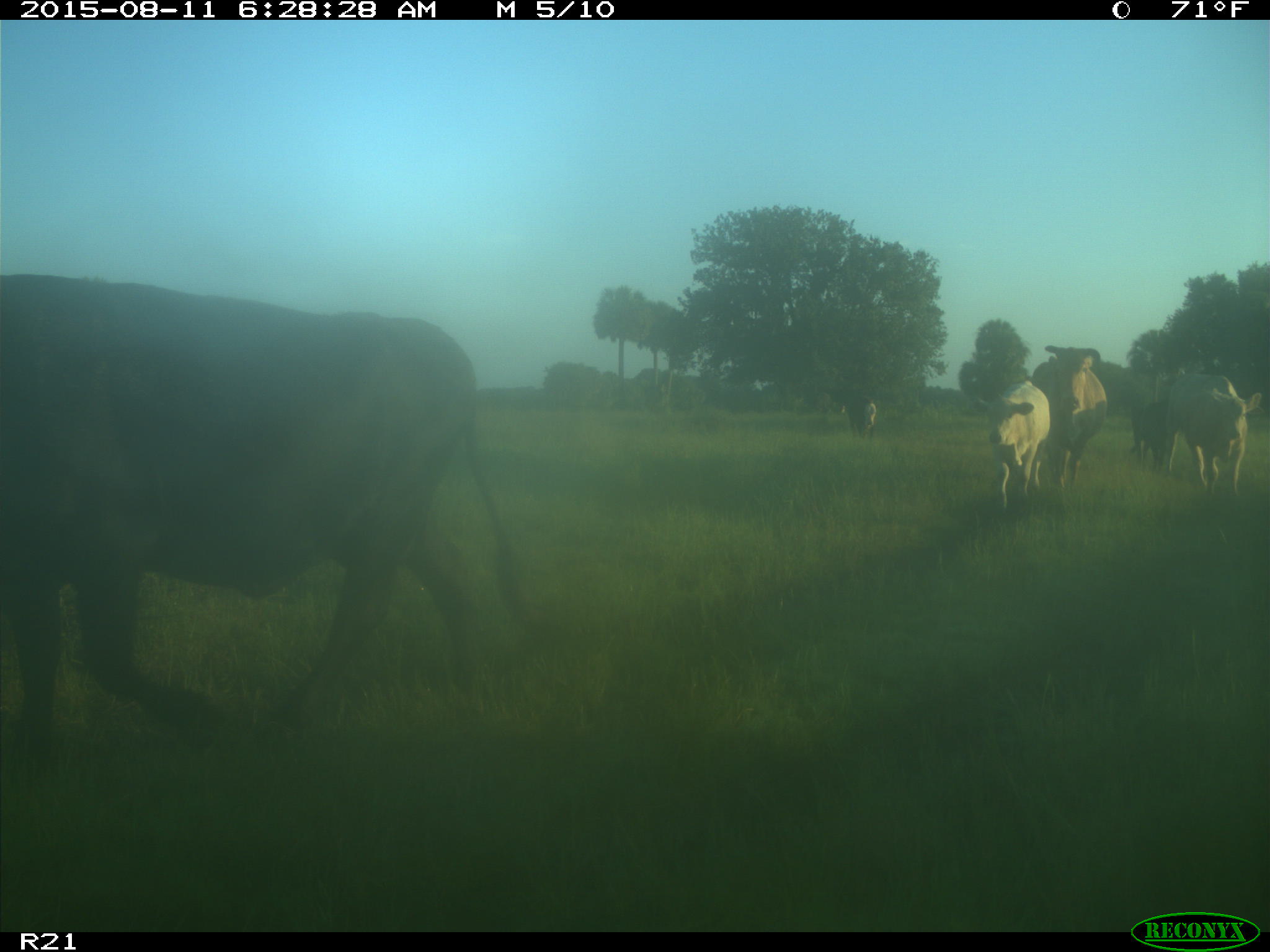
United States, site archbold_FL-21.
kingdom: Animalia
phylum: Chordata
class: Mammalia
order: Artiodactyla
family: Bovidae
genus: Bos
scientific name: Bos taurus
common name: domestic cow